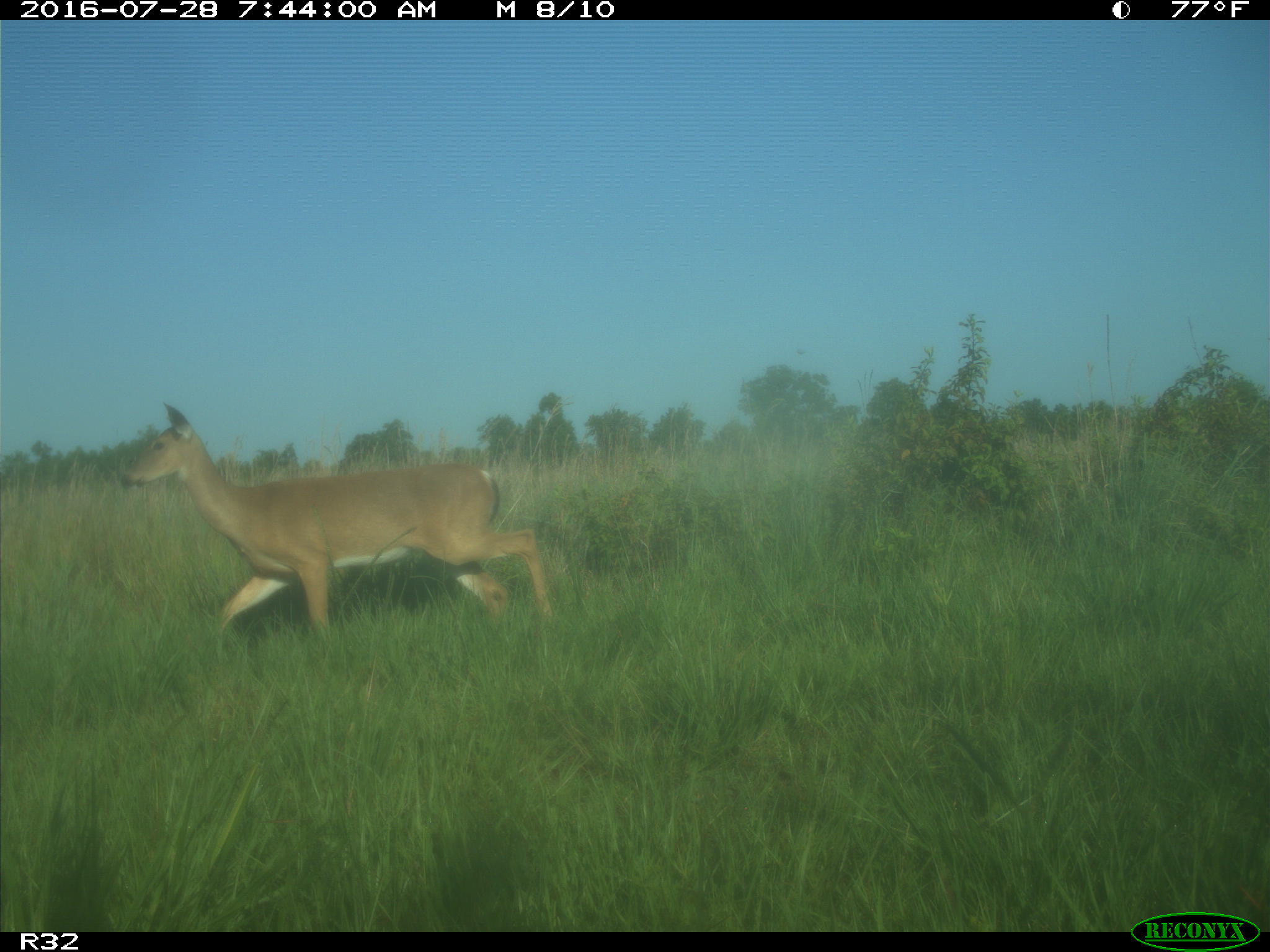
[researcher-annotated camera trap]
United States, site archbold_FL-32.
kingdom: Animalia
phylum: Chordata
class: Mammalia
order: Artiodactyla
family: Cervidae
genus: Odocoileus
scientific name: Odocoileus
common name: deer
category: unidentified deer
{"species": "unidentified deer (deer) (Odocoileus)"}